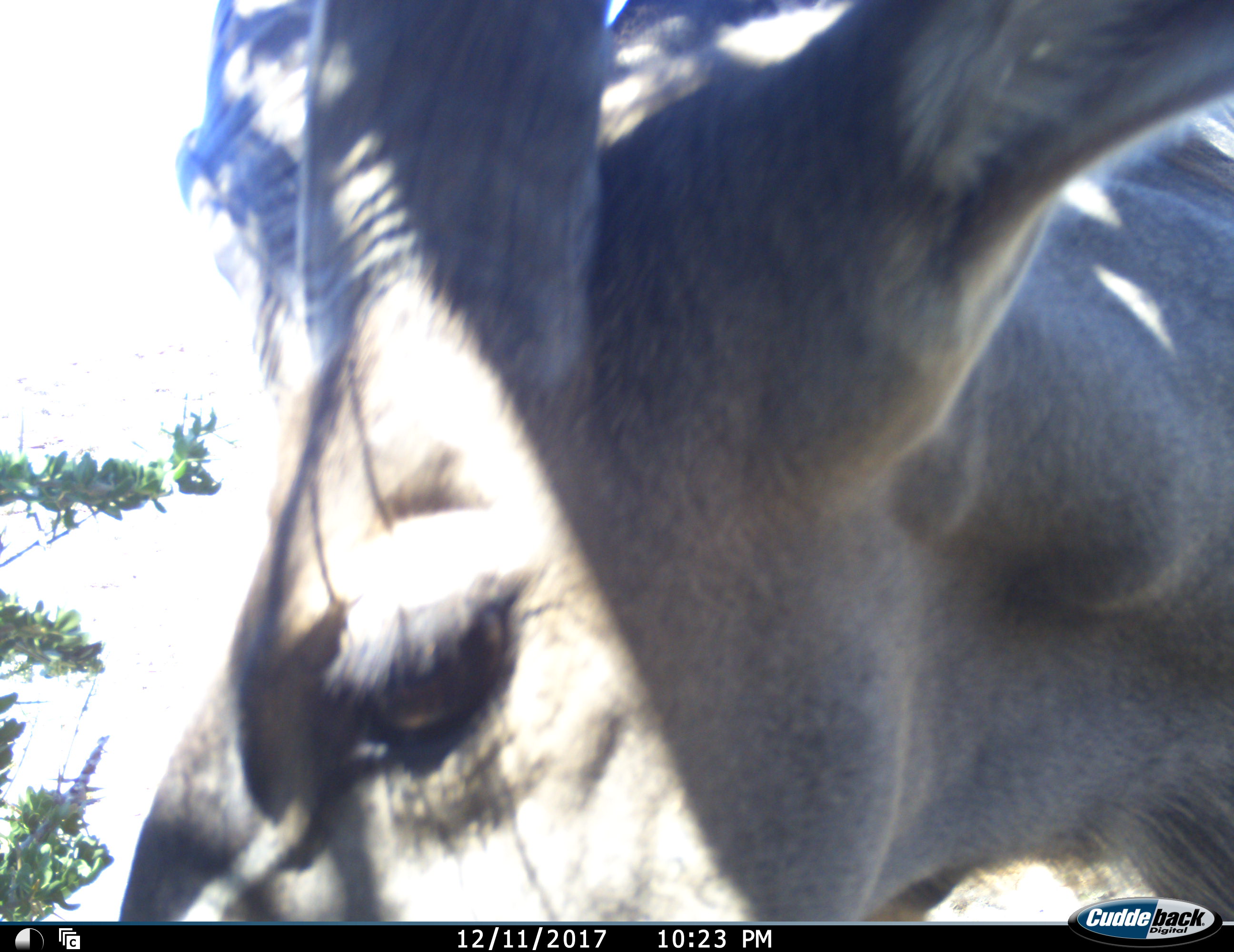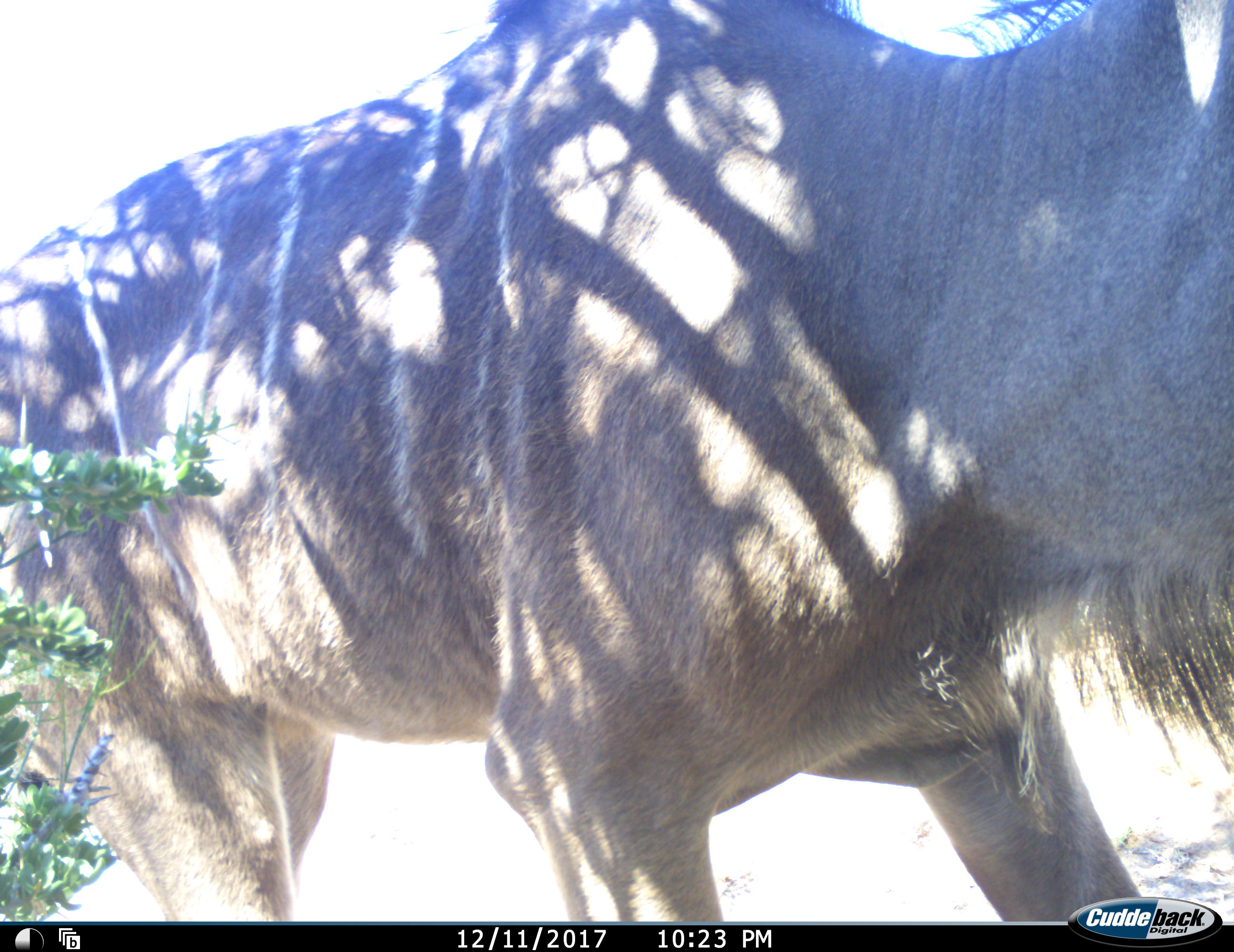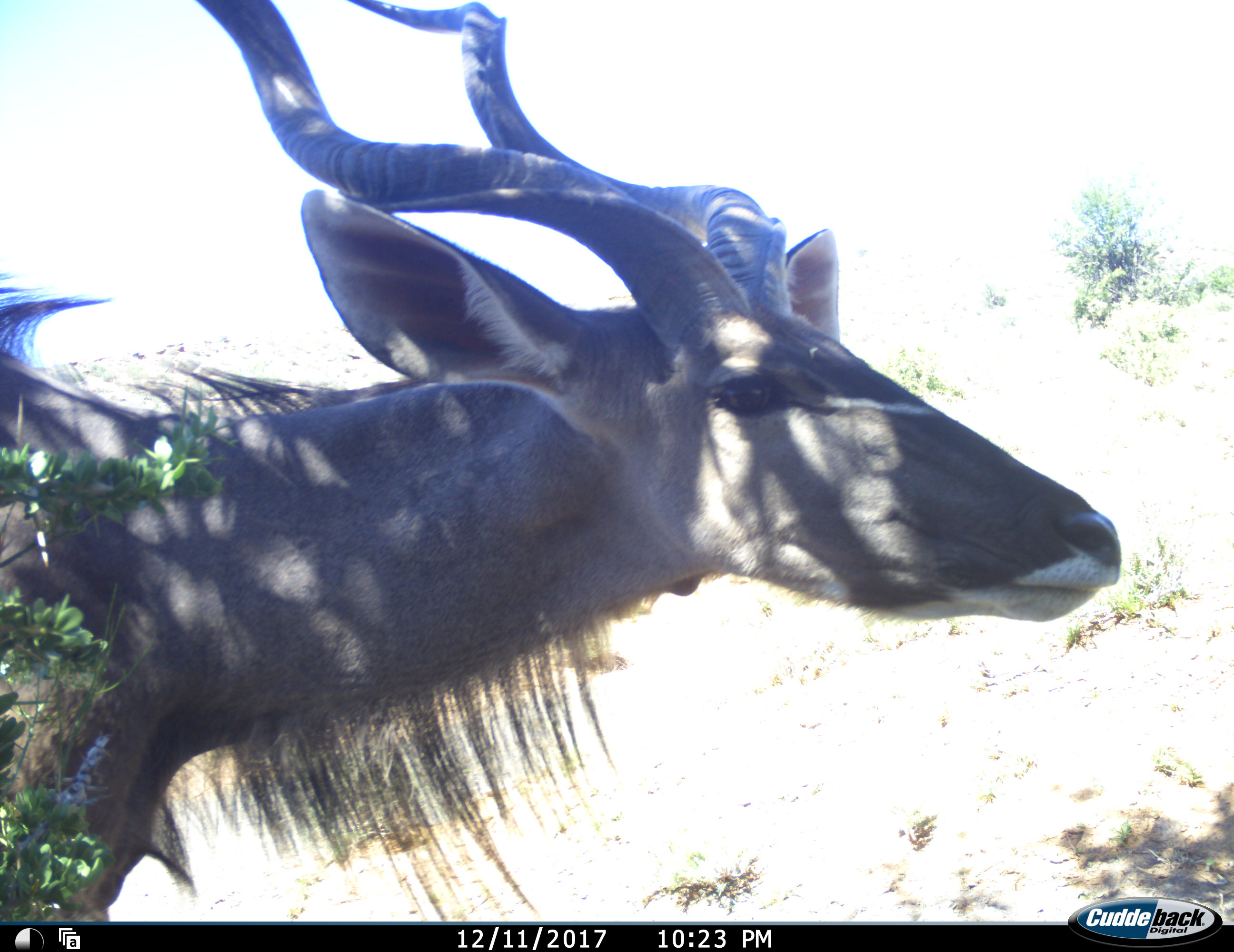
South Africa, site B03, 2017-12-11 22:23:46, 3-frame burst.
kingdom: Animalia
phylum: Chordata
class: Mammalia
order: Artiodactyla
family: Bovidae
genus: Tragelaphus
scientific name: Tragelaphus strepsiceros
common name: greater kudu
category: kudu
Kudu (greater kudu) (Tragelaphus strepsiceros), count 1. Behavior (volunteer vote fractions): standing 0%, resting 0%, moving 100%, interacting 0%. Young present (vote fraction): 0%. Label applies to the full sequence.